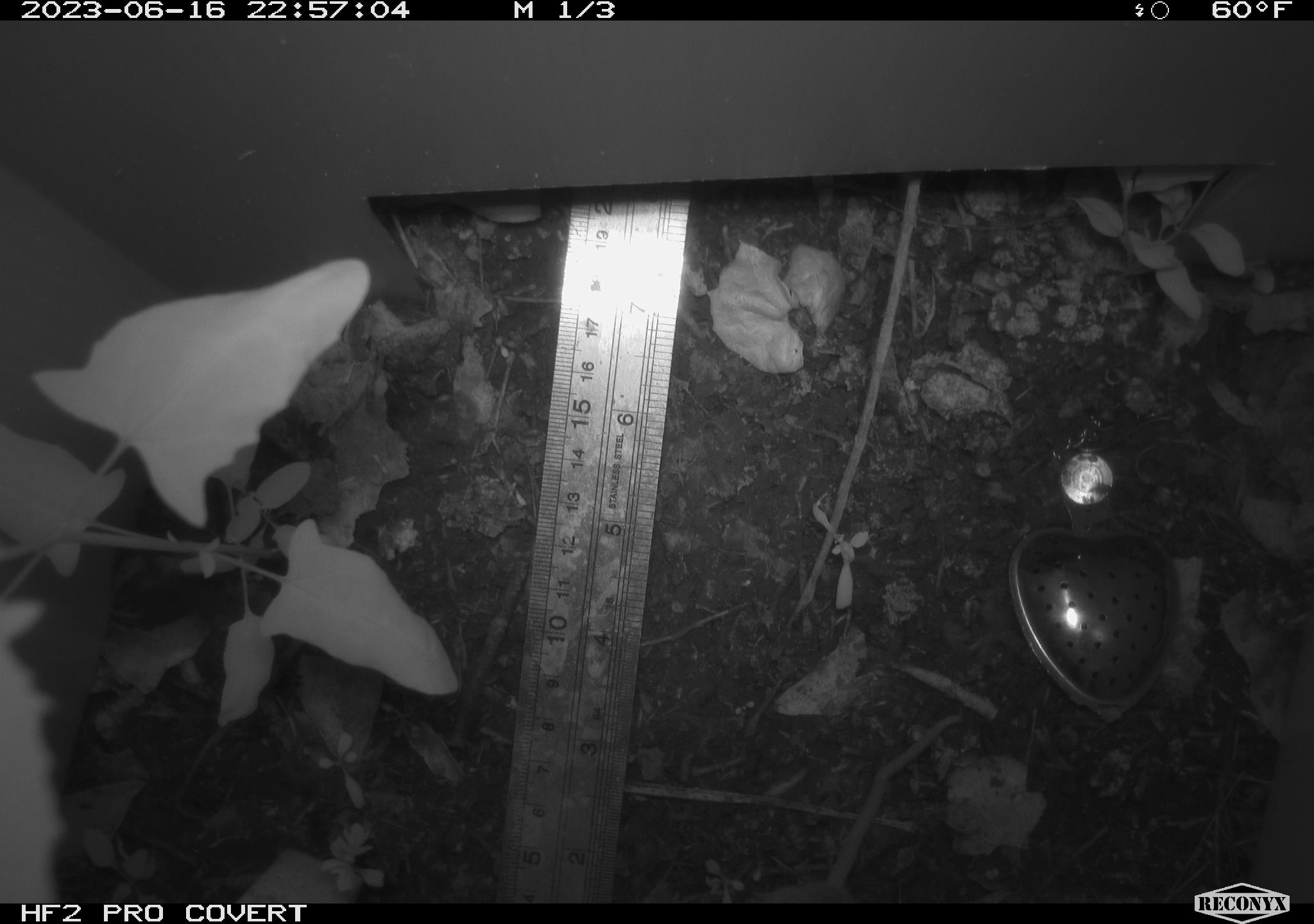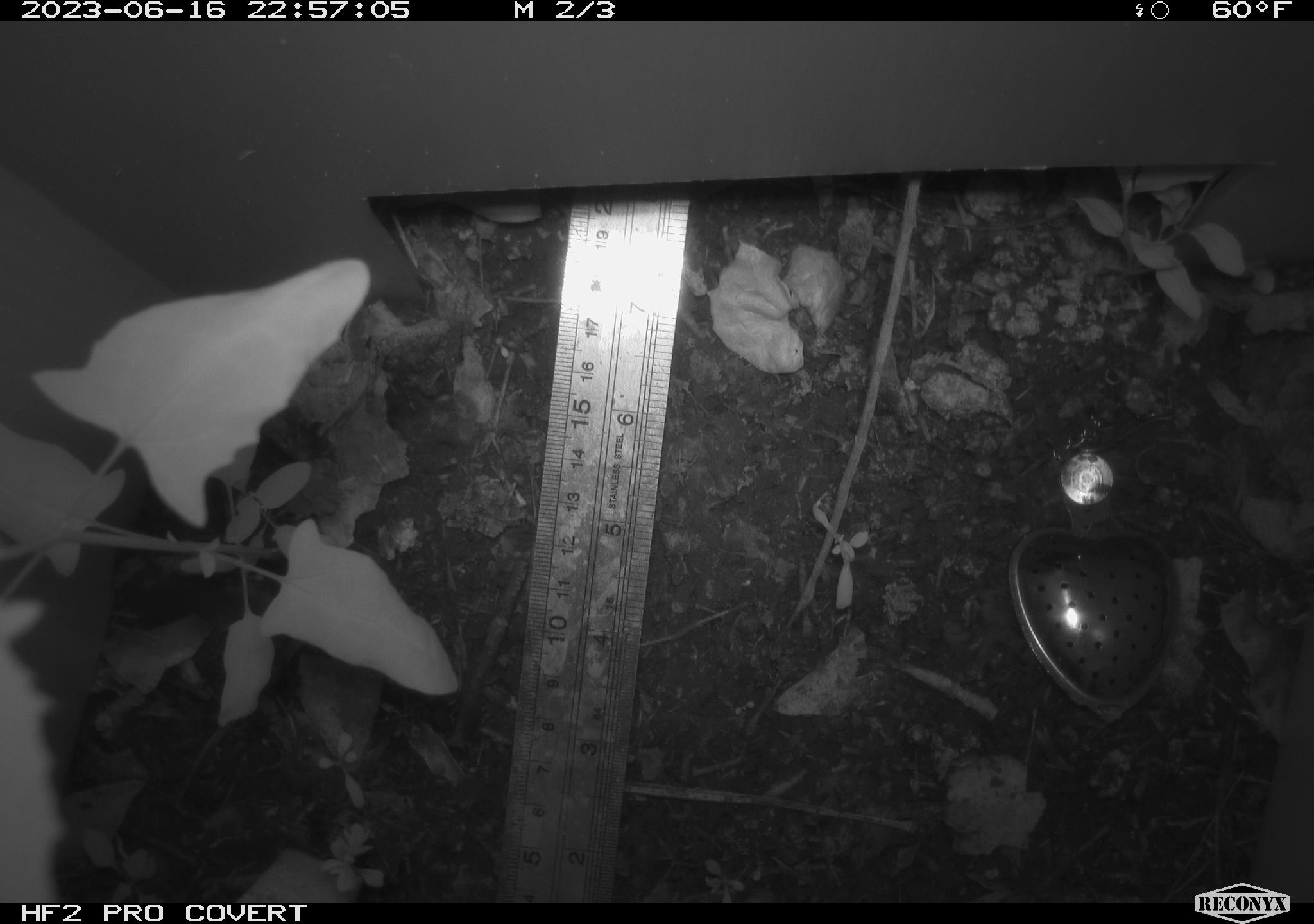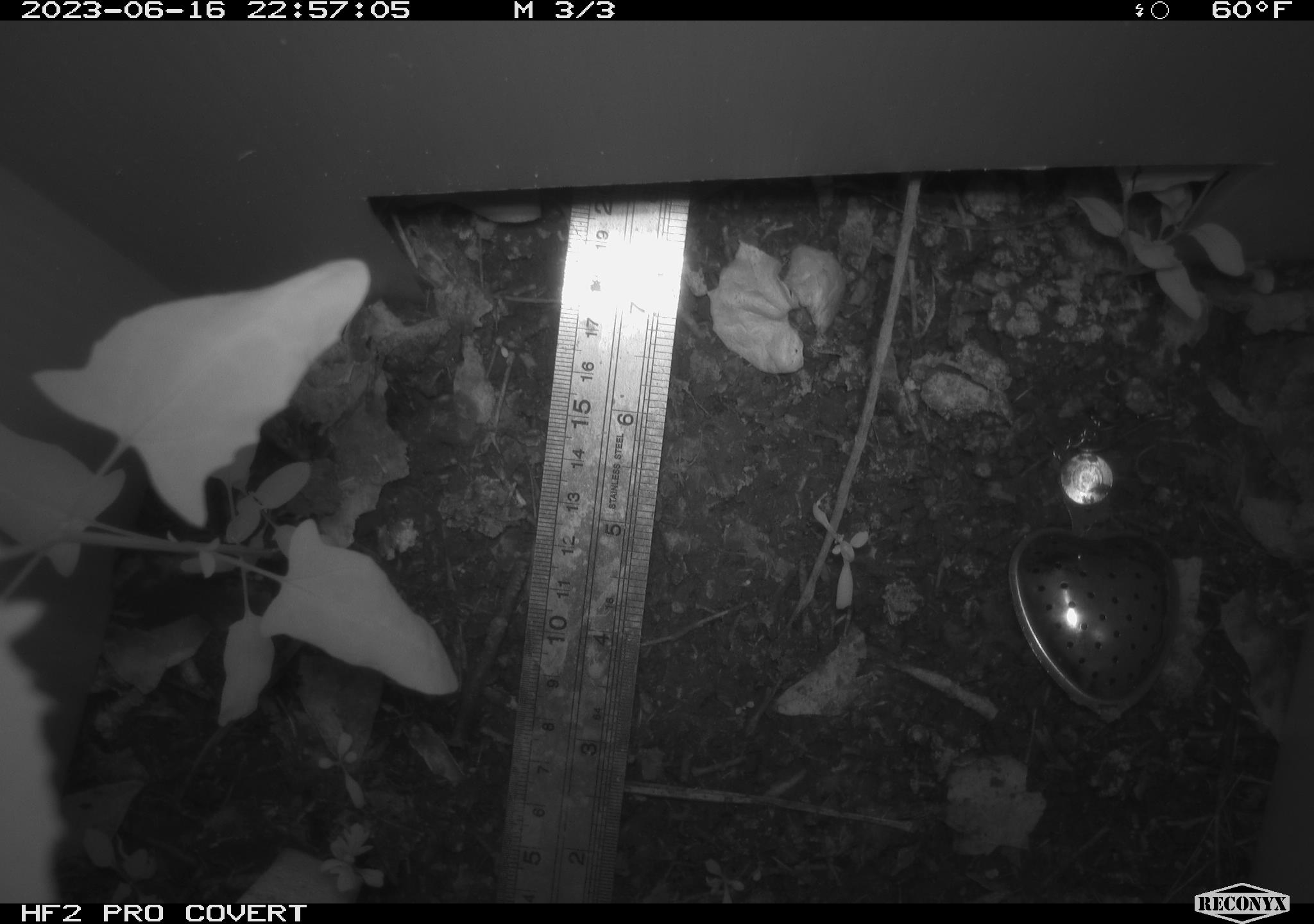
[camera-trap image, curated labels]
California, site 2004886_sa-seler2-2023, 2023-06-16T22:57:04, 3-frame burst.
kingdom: Animalia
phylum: Chordata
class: Mammalia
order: Rodentia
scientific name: Rodentia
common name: mouse species